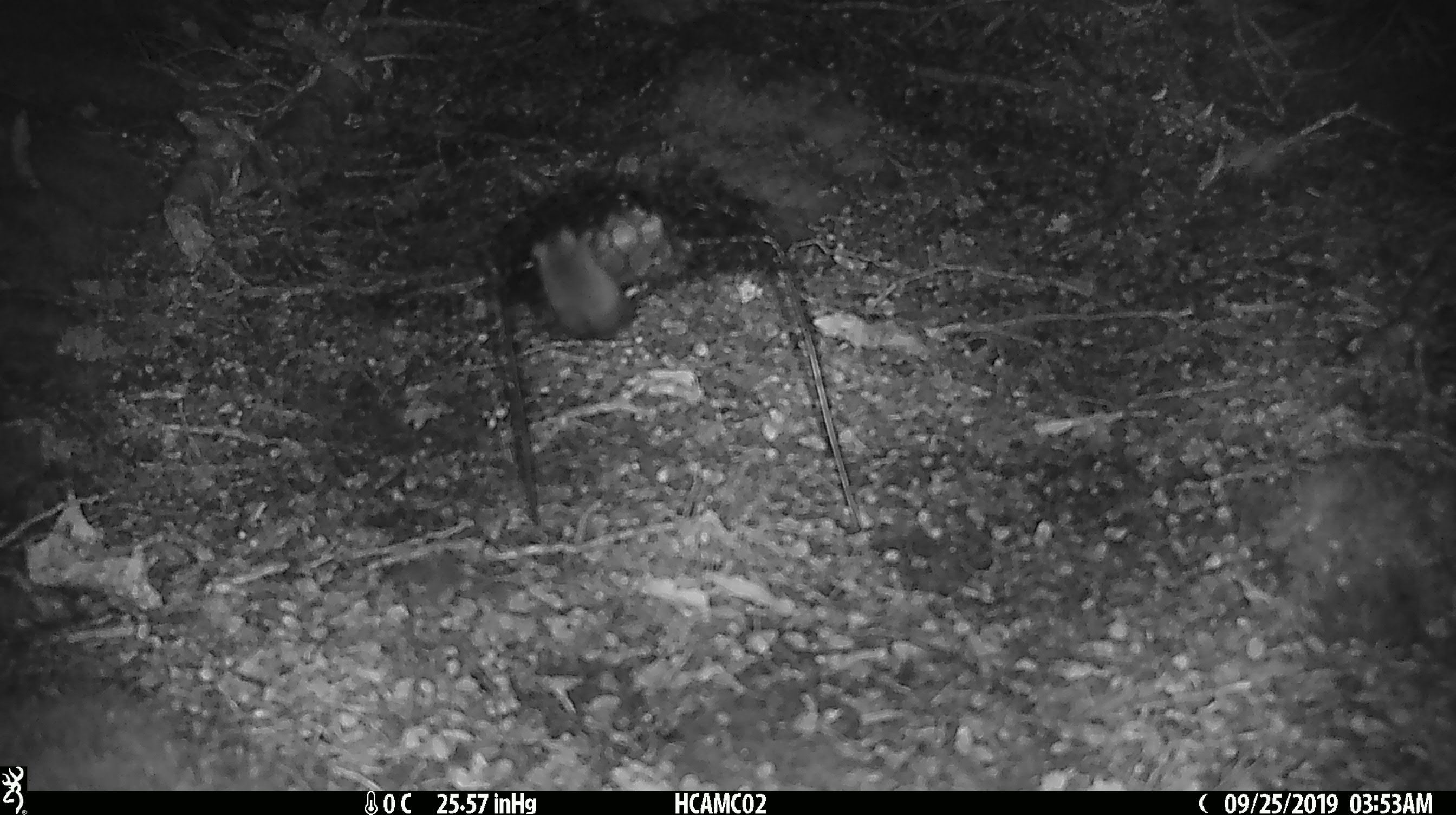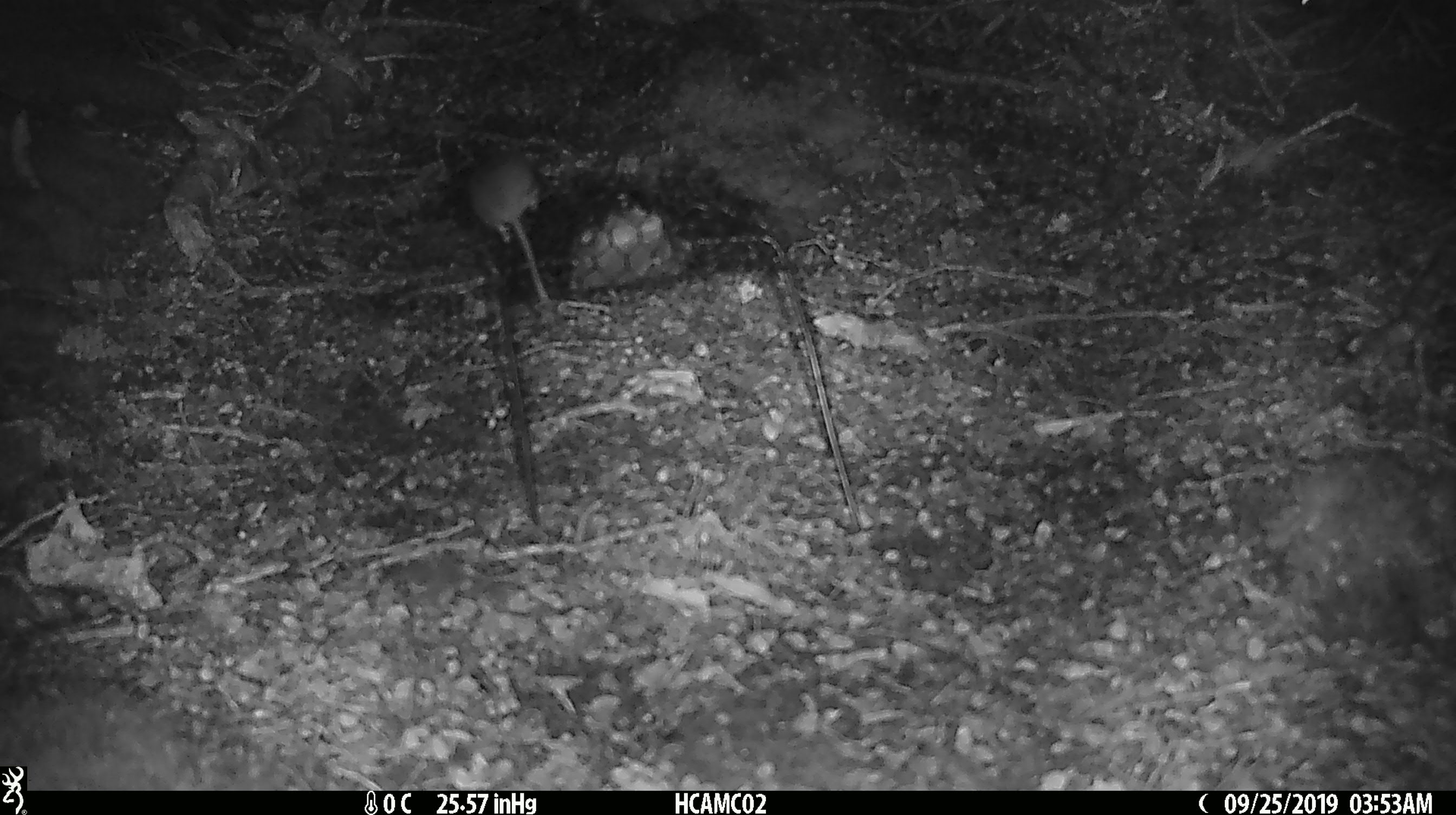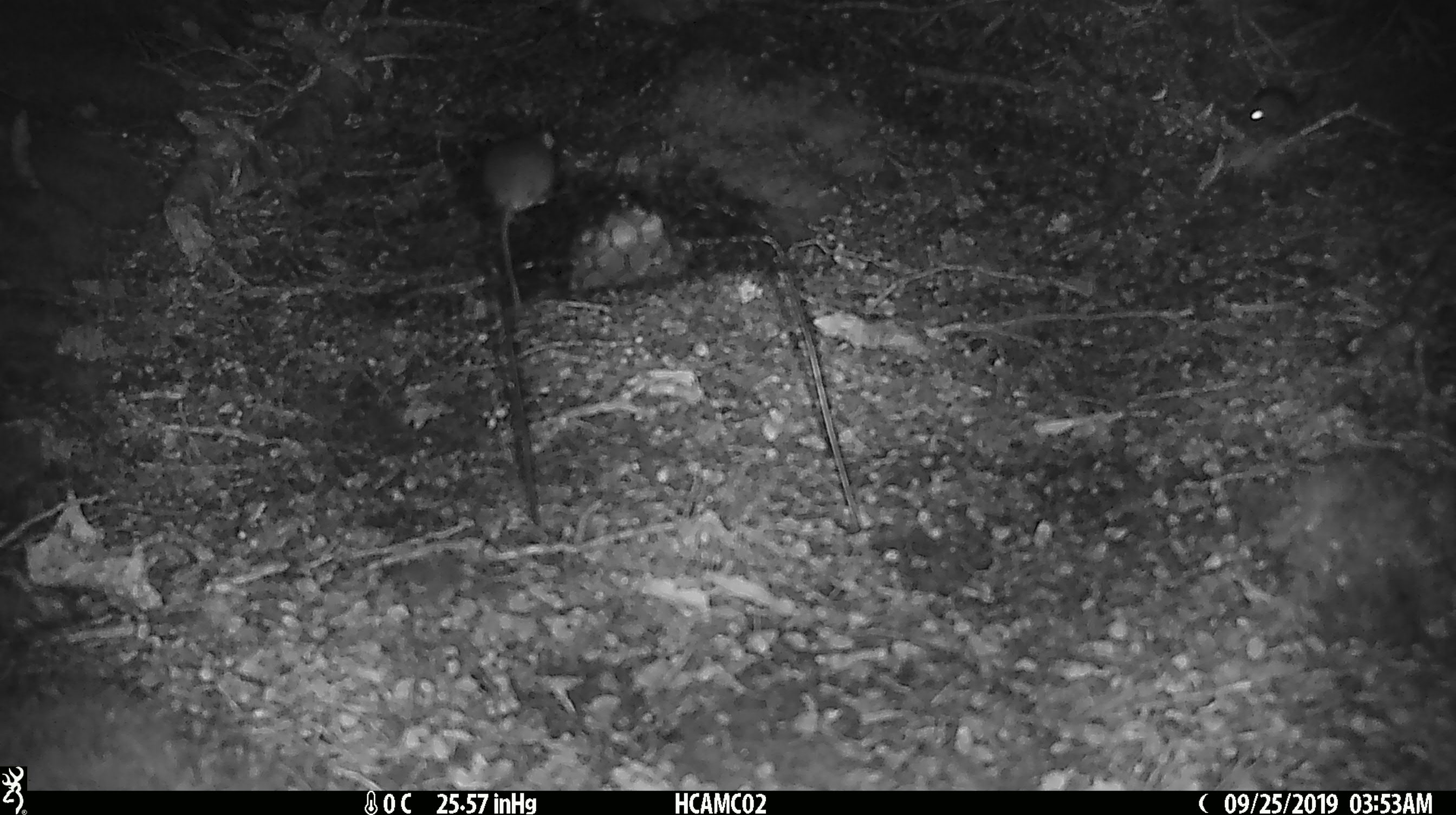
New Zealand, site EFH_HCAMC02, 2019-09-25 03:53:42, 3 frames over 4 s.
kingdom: Animalia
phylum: Chordata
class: Mammalia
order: Rodentia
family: Muridae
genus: Mus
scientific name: Mus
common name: mouse